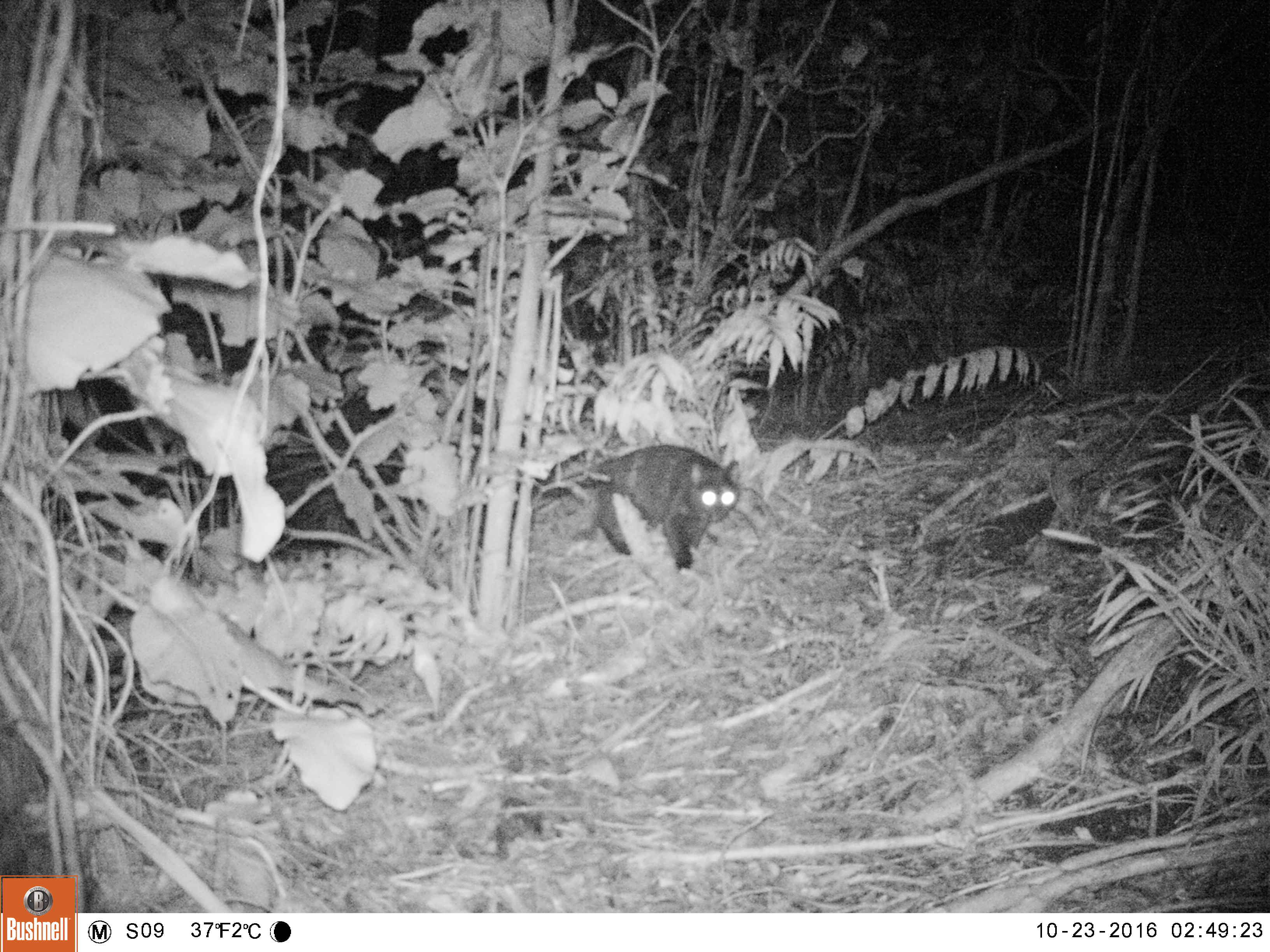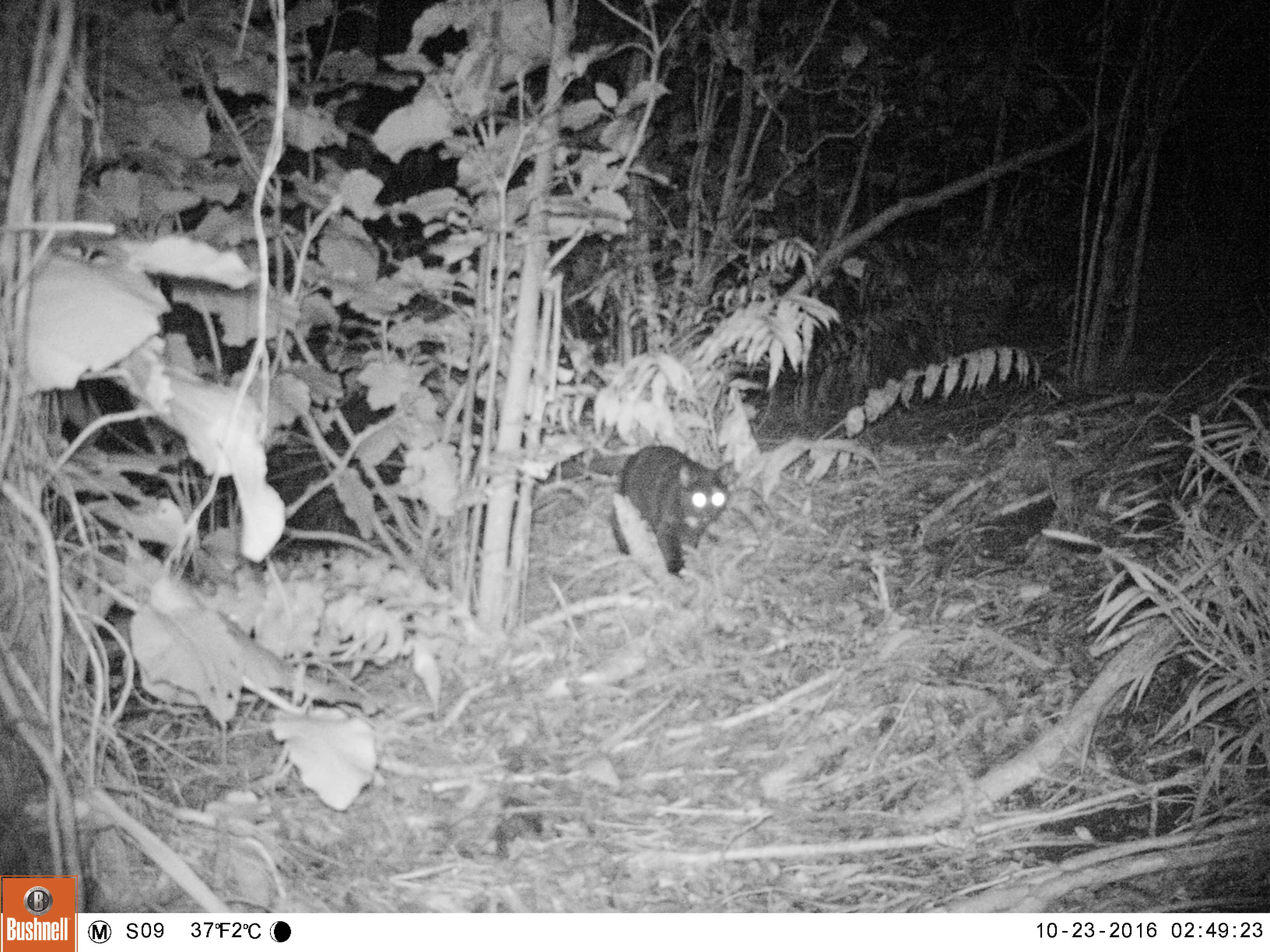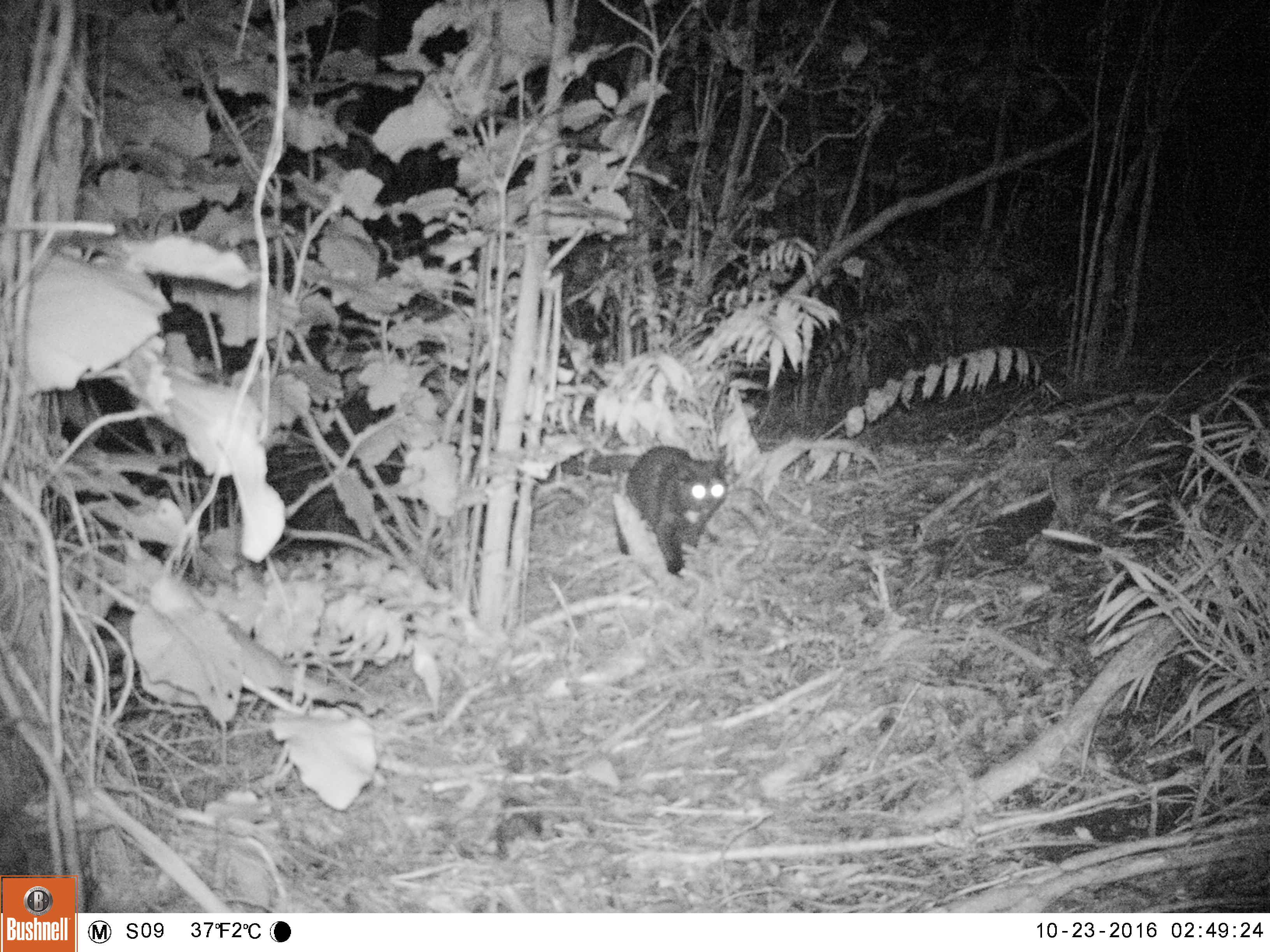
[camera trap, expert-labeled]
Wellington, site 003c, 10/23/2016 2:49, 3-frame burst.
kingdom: Animalia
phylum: Chordata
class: Mammalia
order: Carnivora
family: Felidae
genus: Felis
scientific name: Felis catus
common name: cat